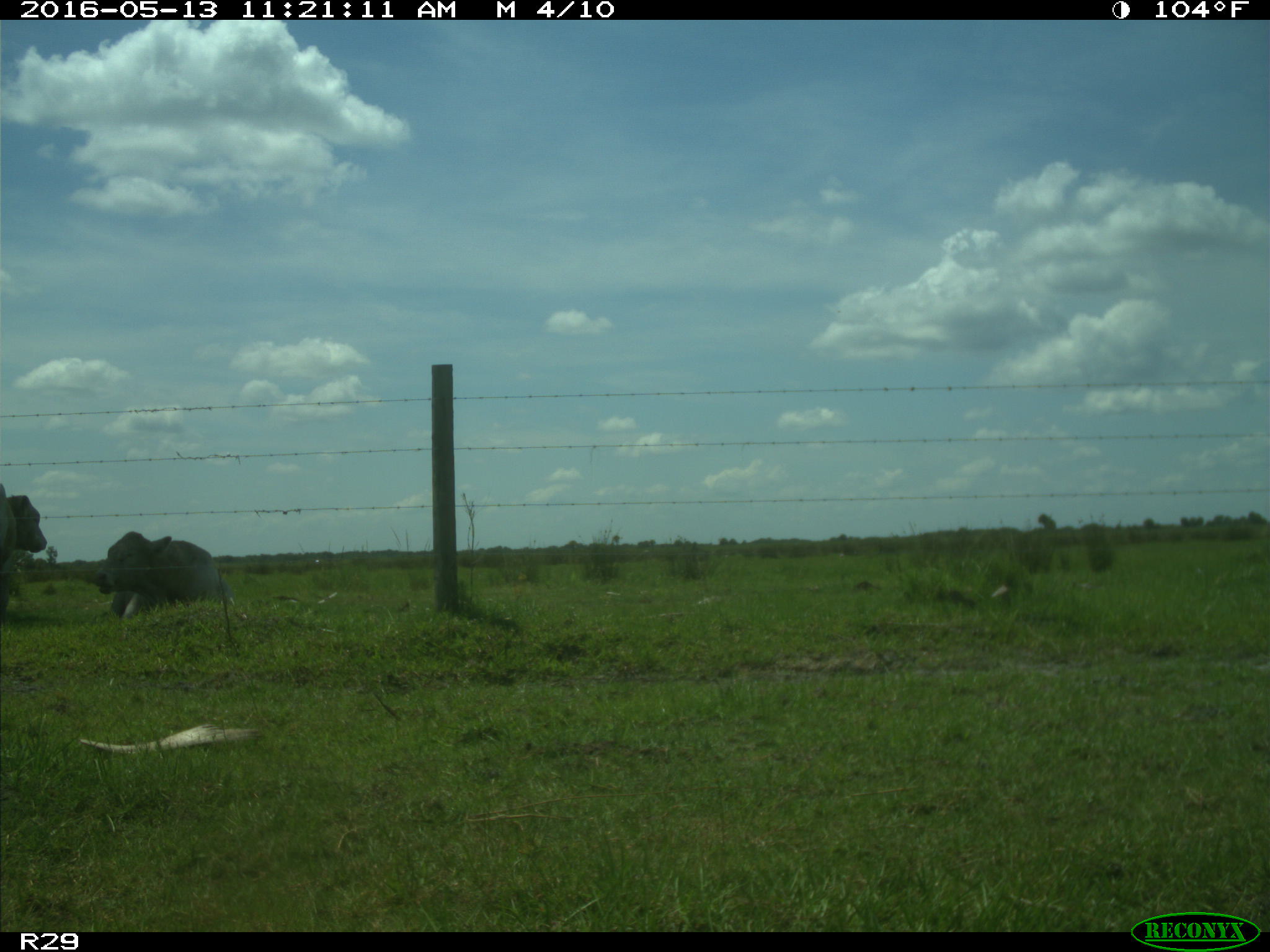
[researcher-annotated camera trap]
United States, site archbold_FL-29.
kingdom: Animalia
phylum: Chordata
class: Mammalia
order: Artiodactyla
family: Bovidae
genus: Bos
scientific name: Bos taurus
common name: domestic cow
Bos taurus (domestic cow).